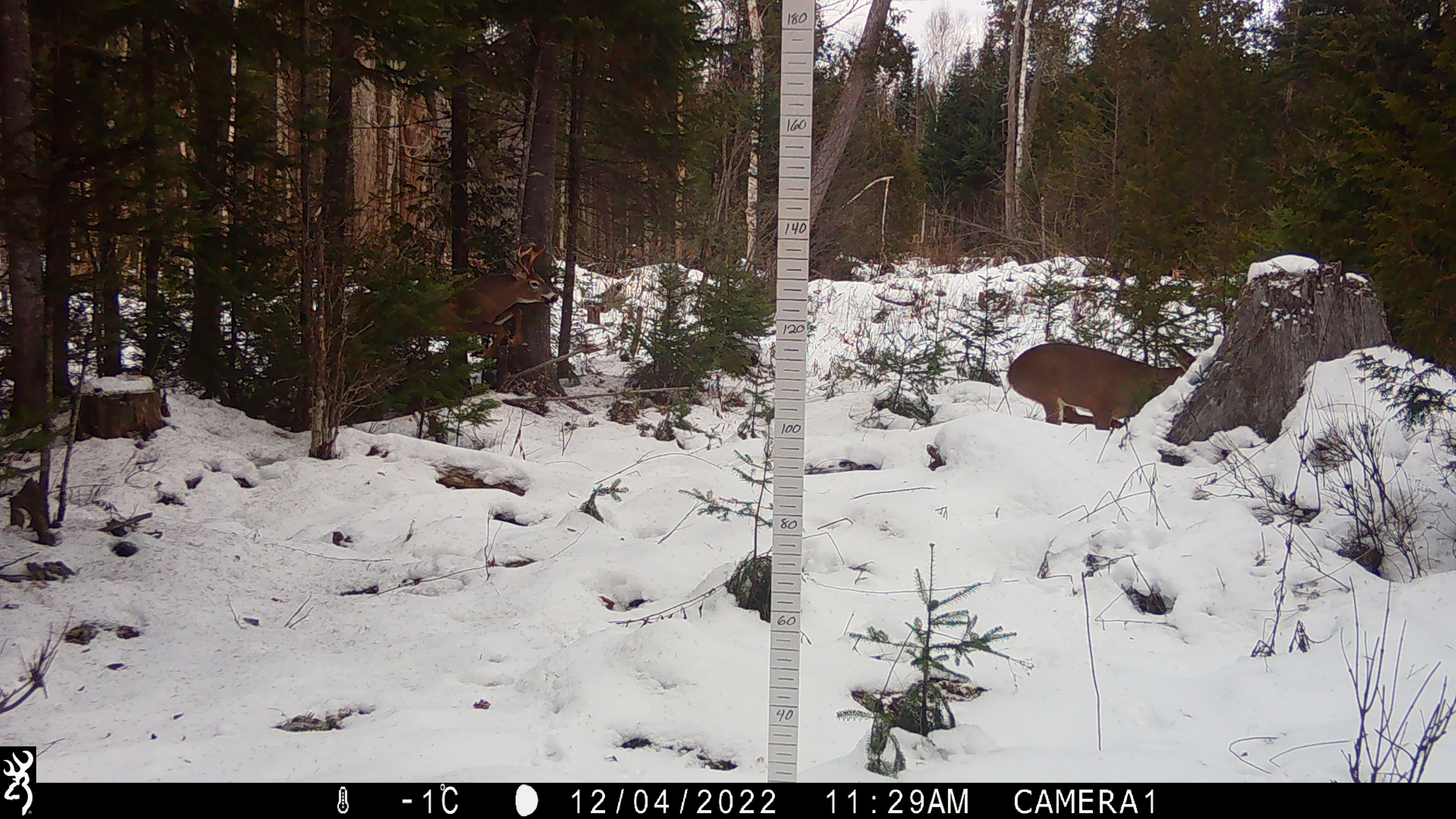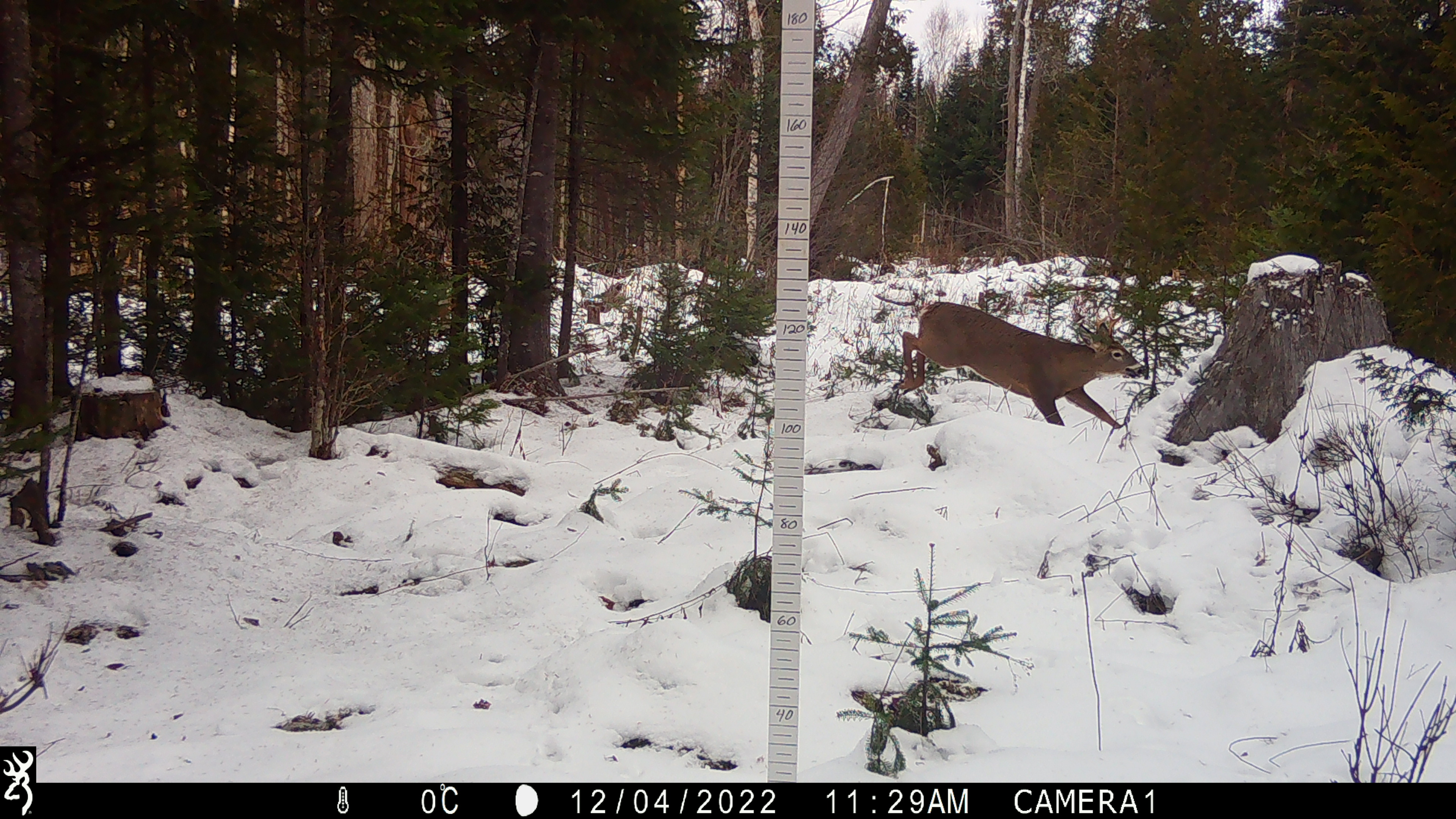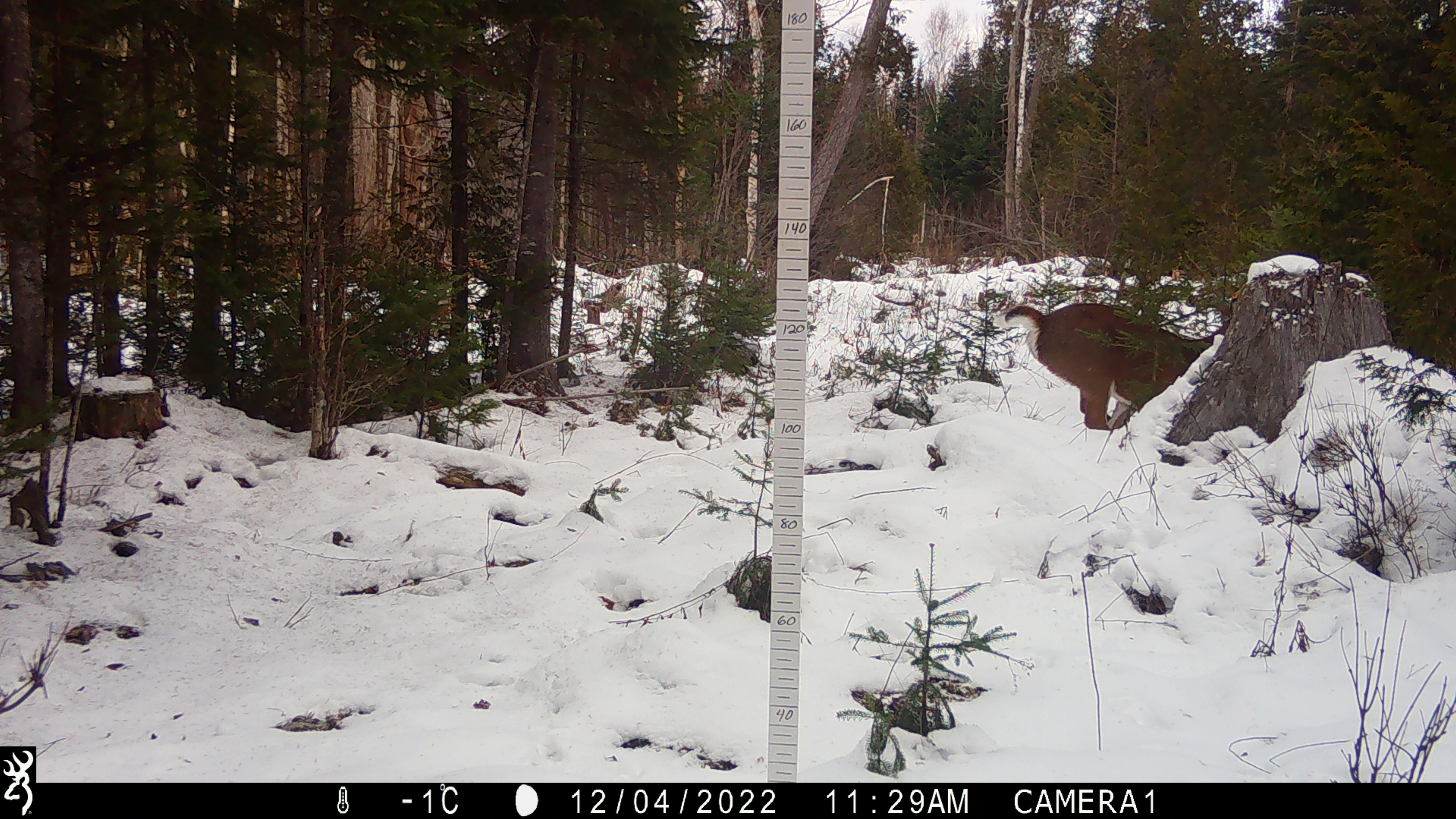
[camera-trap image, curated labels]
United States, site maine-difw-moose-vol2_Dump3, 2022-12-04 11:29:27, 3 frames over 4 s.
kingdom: Animalia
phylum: Chordata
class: Mammalia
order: Artiodactyla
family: Cervidae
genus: Odocoileus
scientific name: Odocoileus virginianus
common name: white-tailed deer